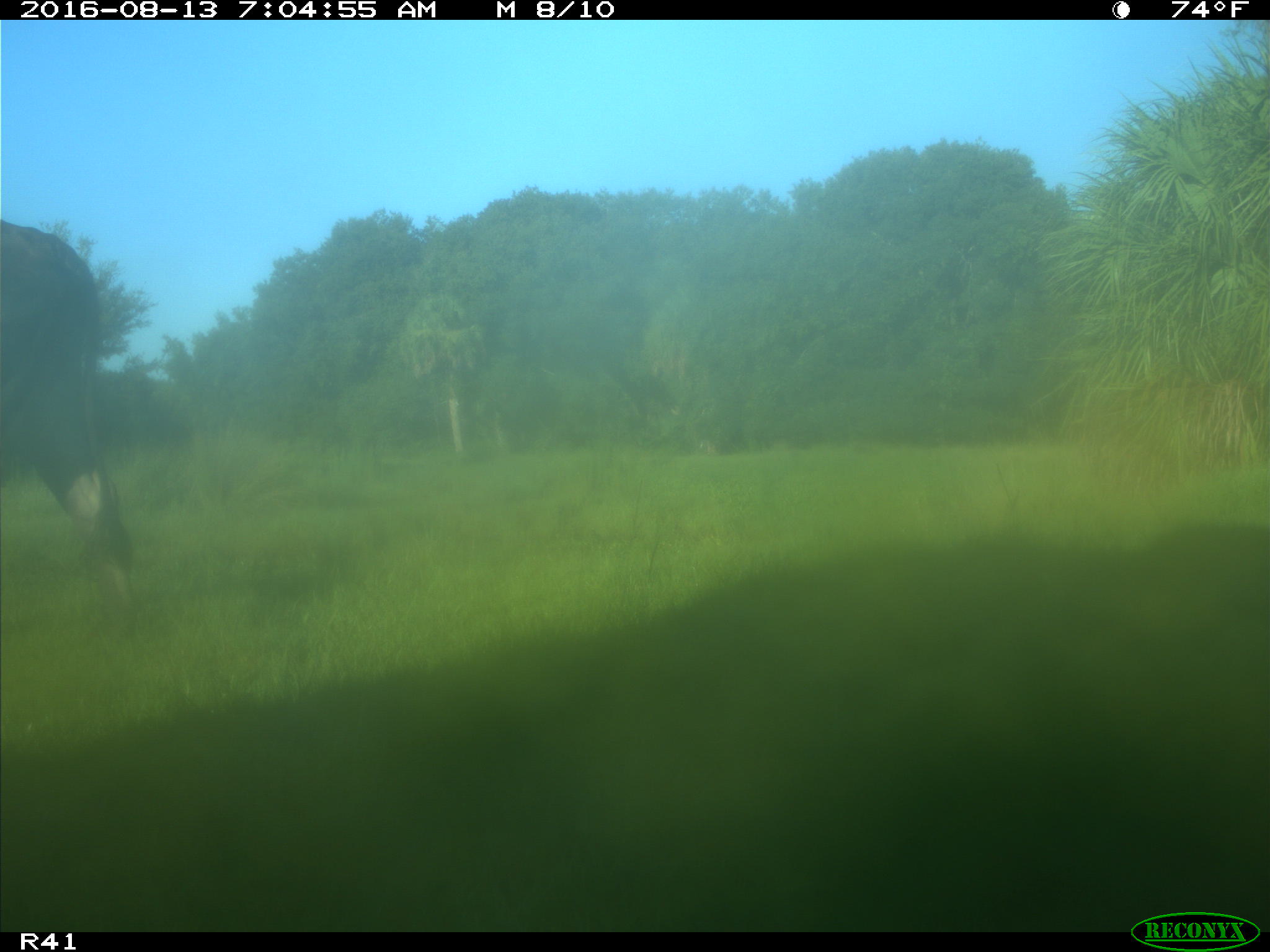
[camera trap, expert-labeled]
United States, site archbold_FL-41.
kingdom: Animalia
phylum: Chordata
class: Mammalia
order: Artiodactyla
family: Bovidae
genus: Bos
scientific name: Bos taurus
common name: domestic cow